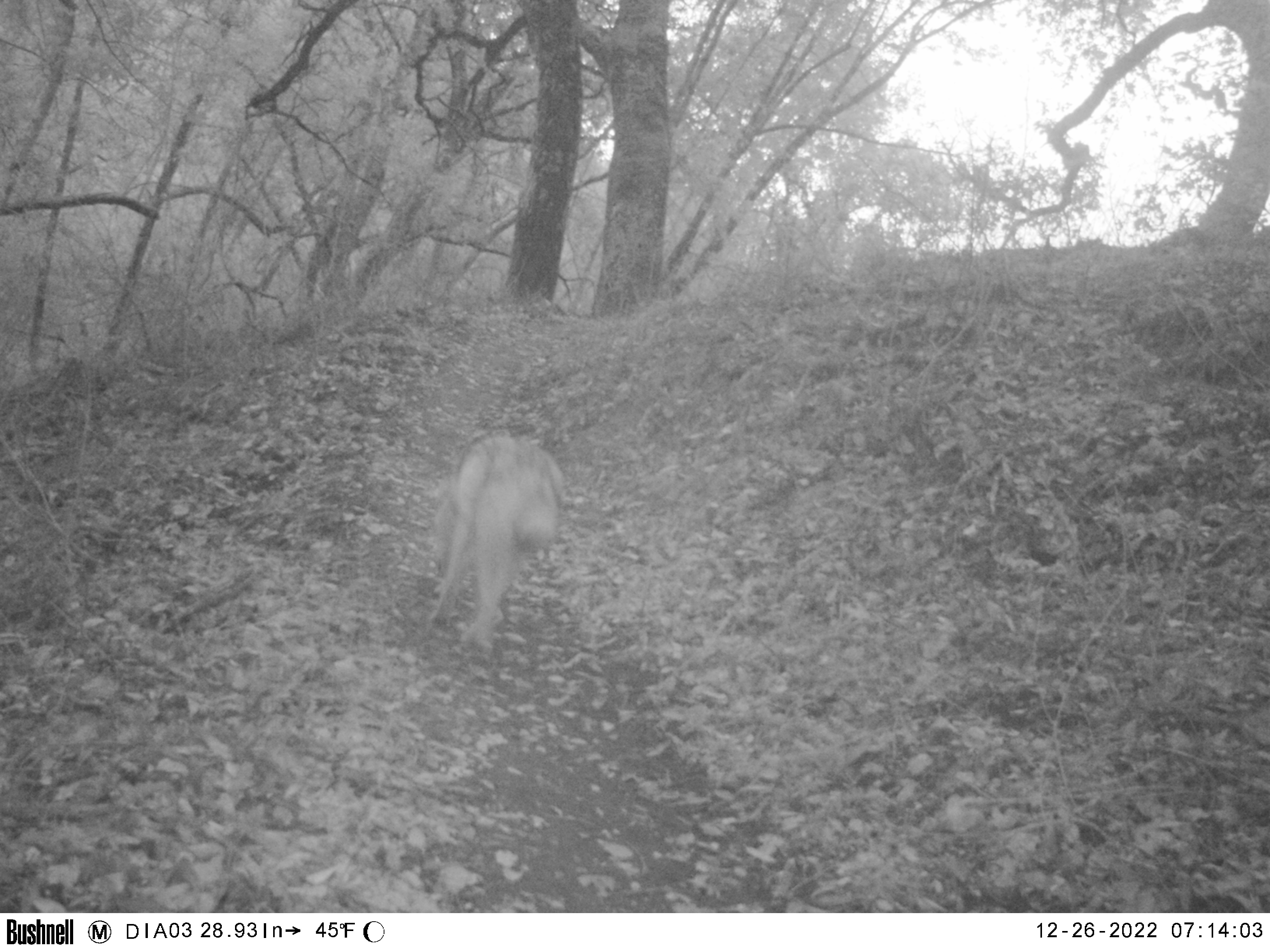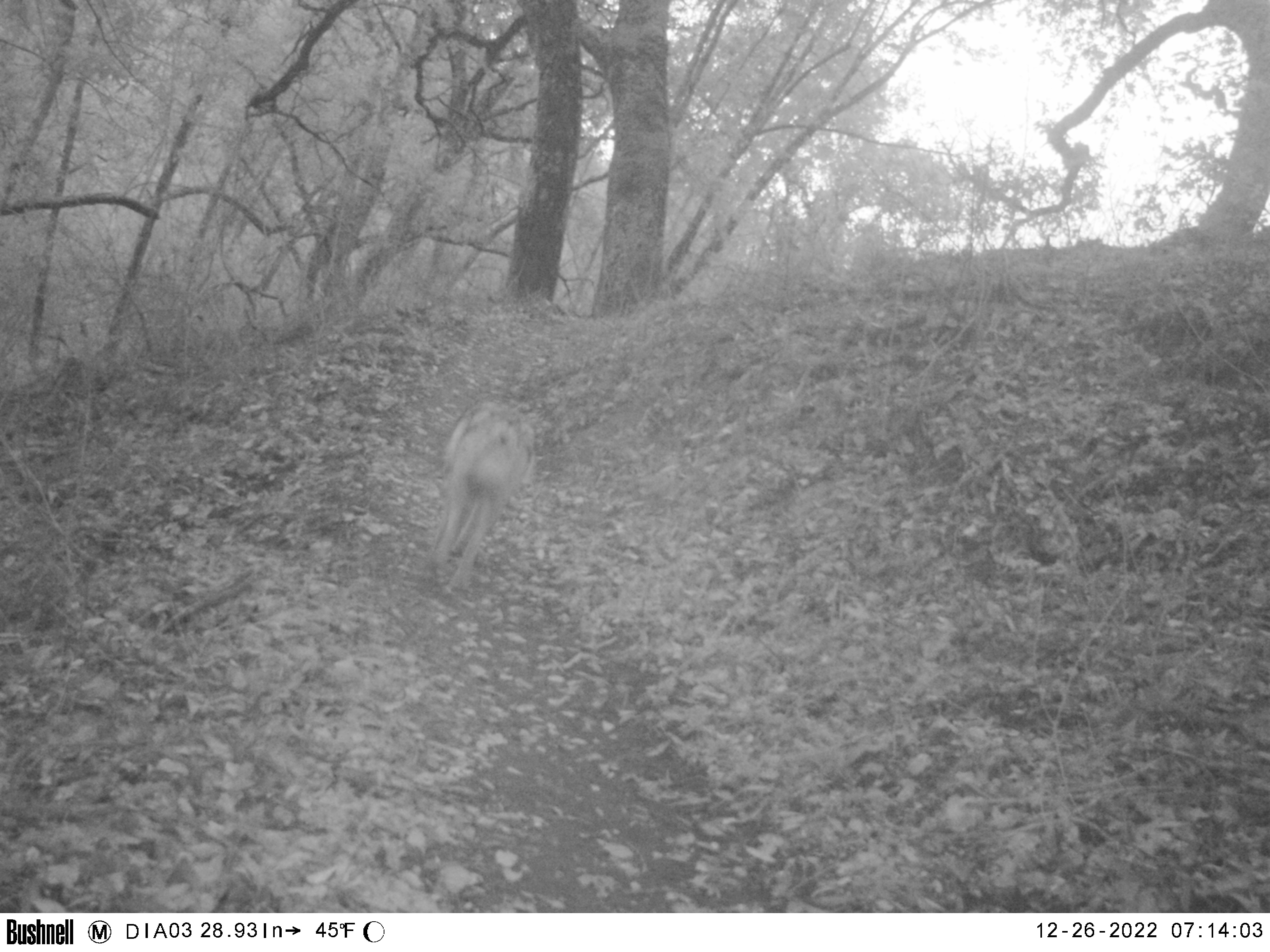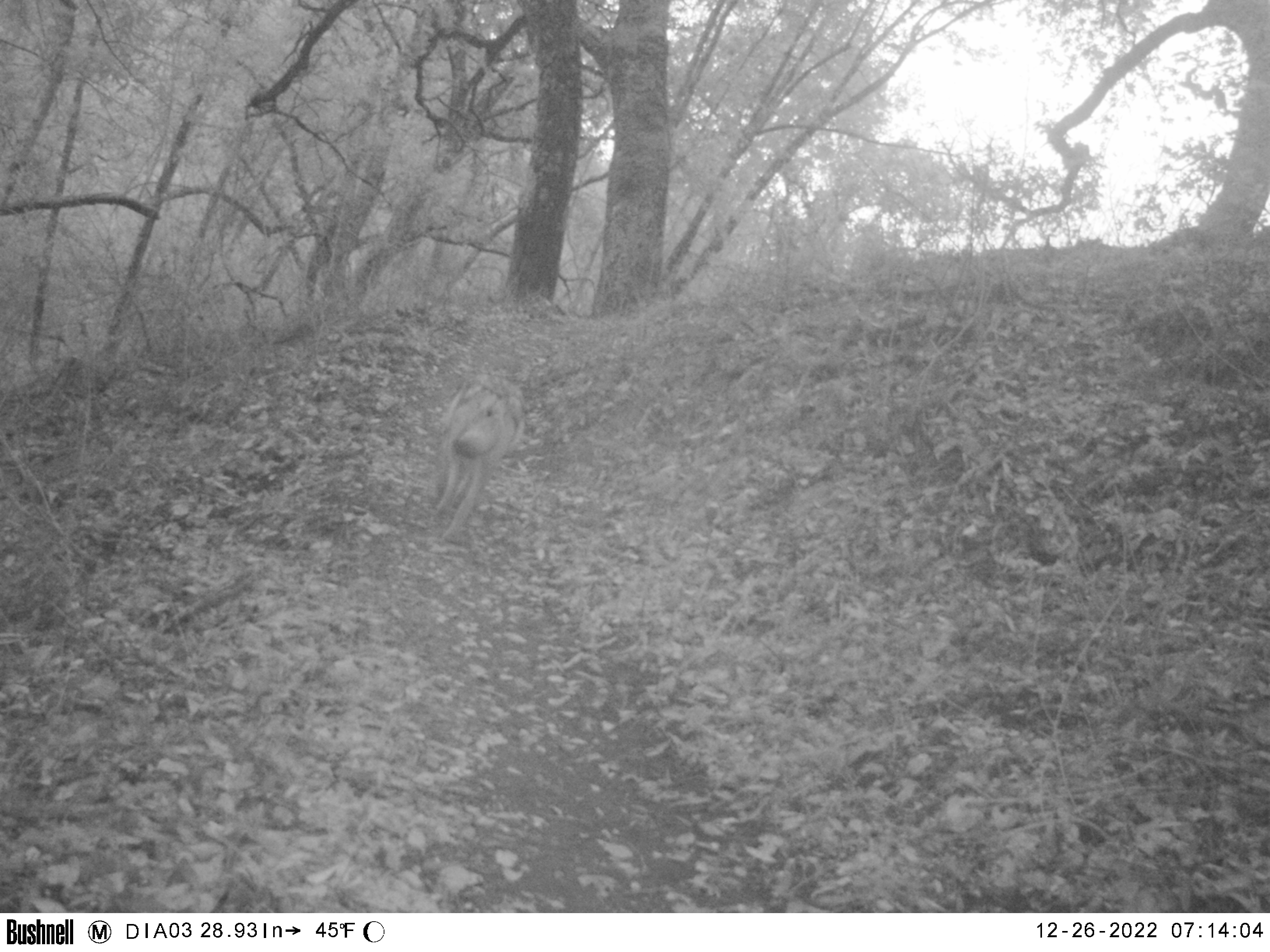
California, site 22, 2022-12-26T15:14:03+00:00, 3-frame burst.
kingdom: Animalia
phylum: Chordata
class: Mammalia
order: Carnivora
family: Canidae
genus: Canis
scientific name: Canis latrans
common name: coyote